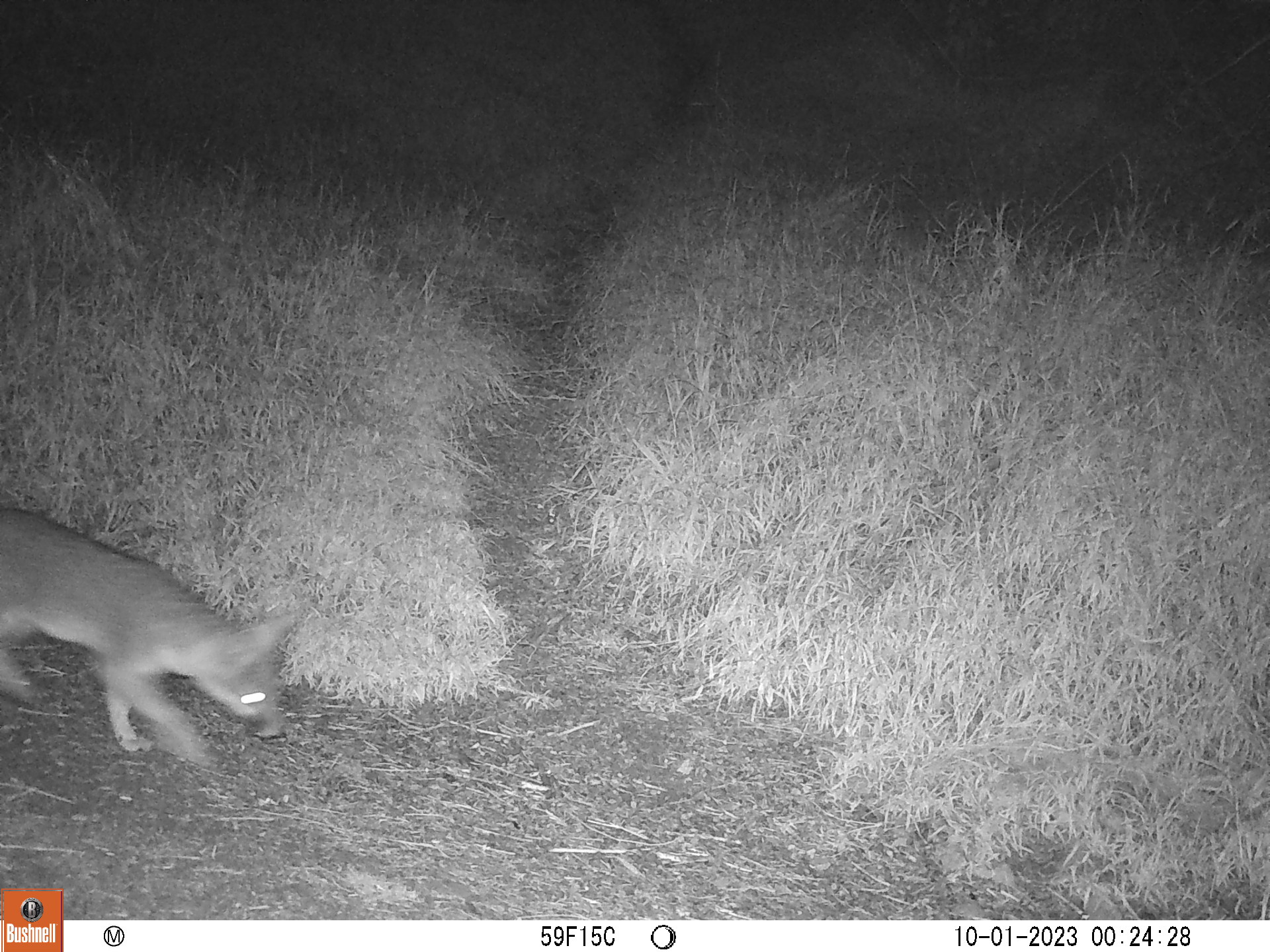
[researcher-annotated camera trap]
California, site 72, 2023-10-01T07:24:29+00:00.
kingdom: Animalia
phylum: Chordata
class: Mammalia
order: Carnivora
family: Canidae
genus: Urocyon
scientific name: Urocyon cinereoargenteus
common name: gray fox